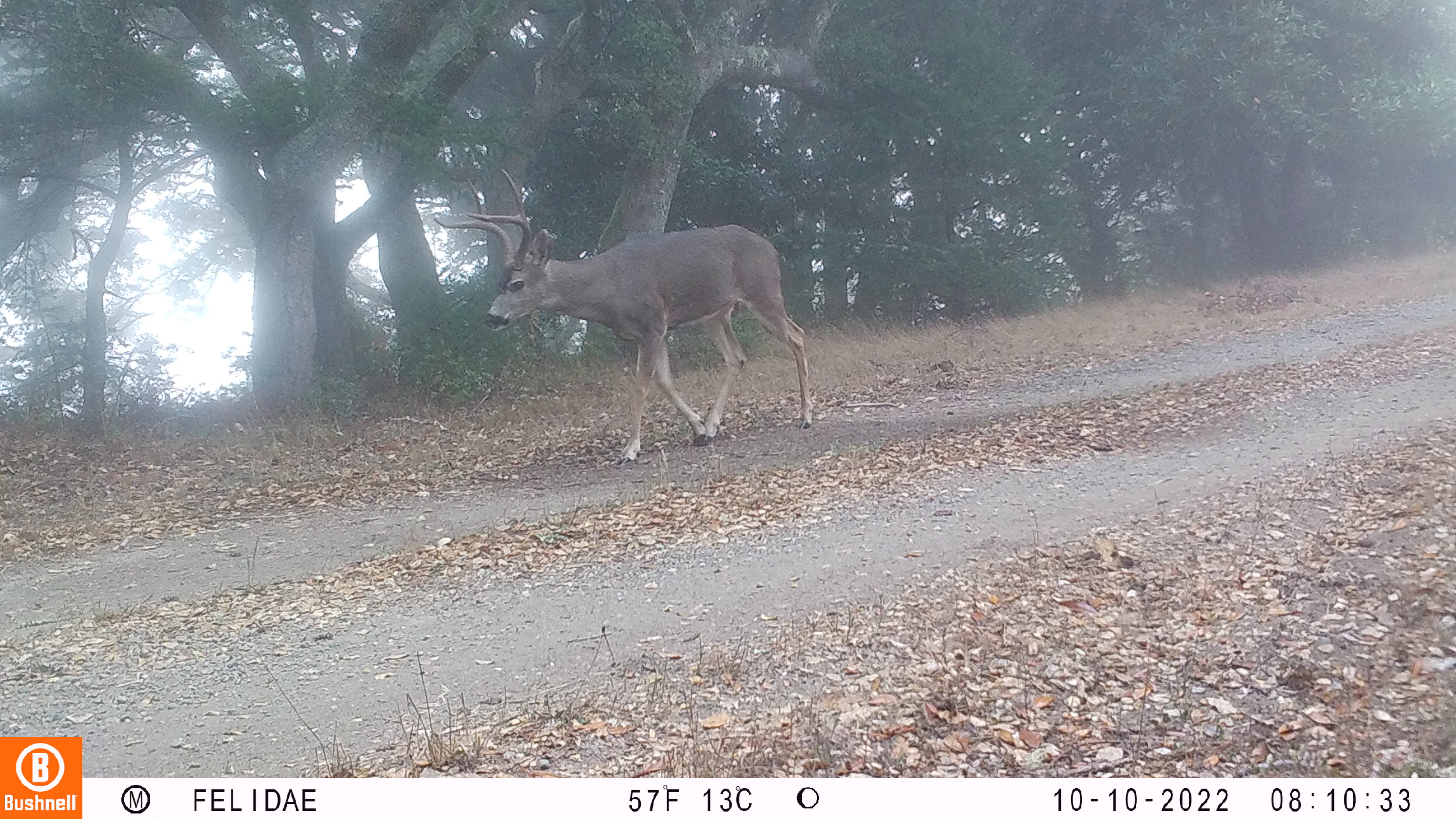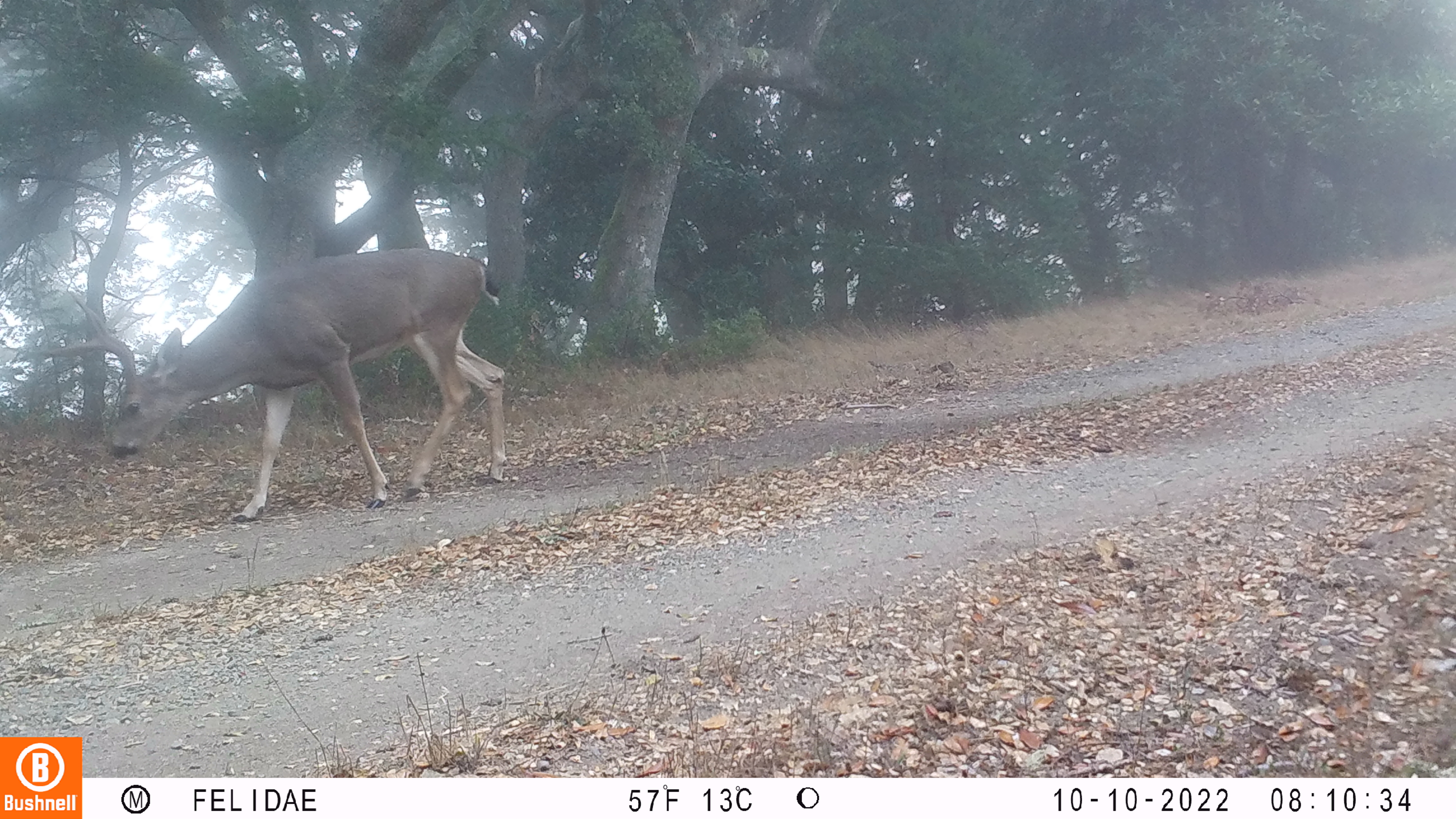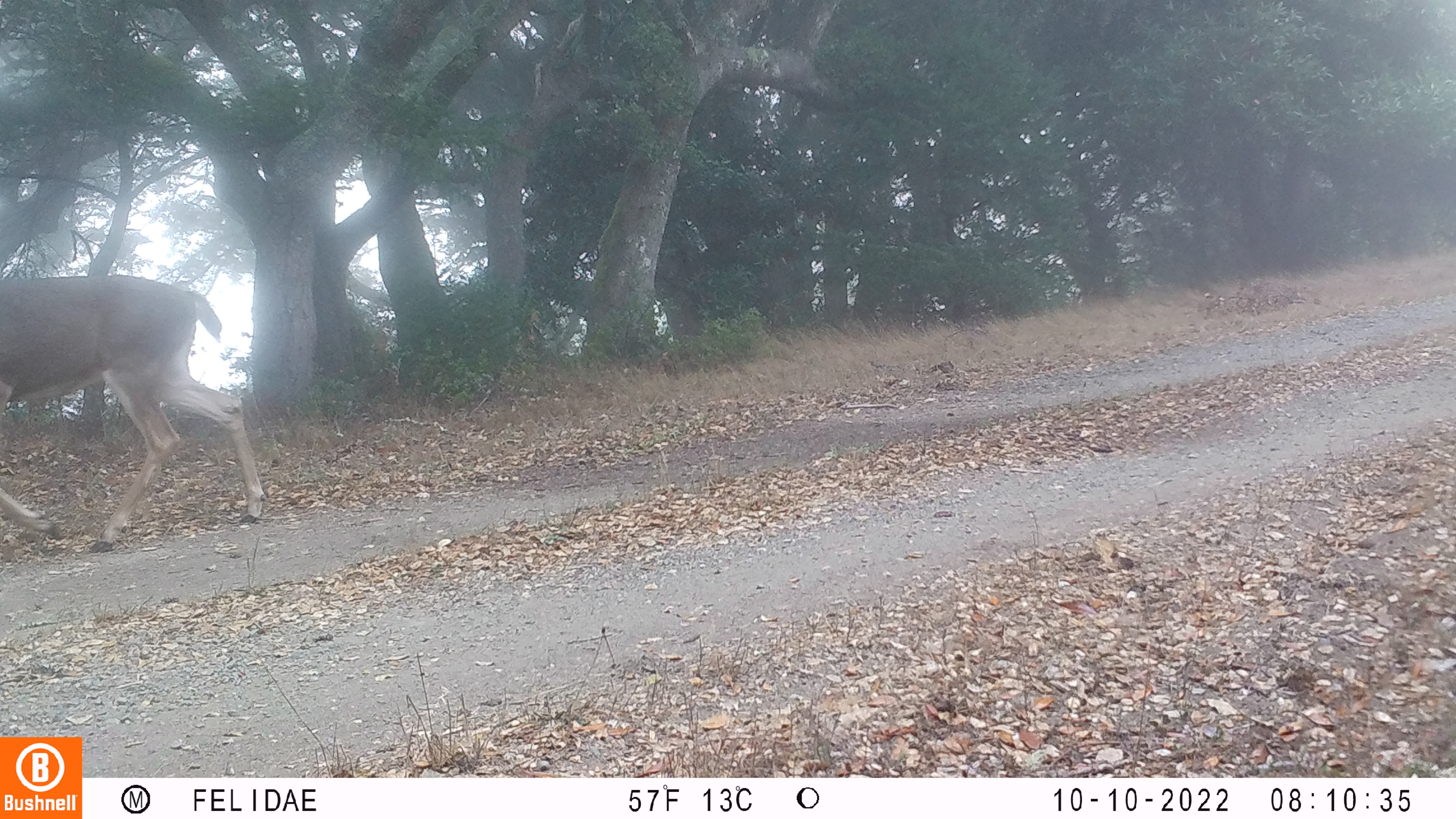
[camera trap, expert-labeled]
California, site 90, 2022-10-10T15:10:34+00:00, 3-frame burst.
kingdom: Animalia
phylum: Chordata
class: Mammalia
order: Artiodactyla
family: Cervidae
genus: Odocoileus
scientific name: Odocoileus hemionus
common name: mule deer